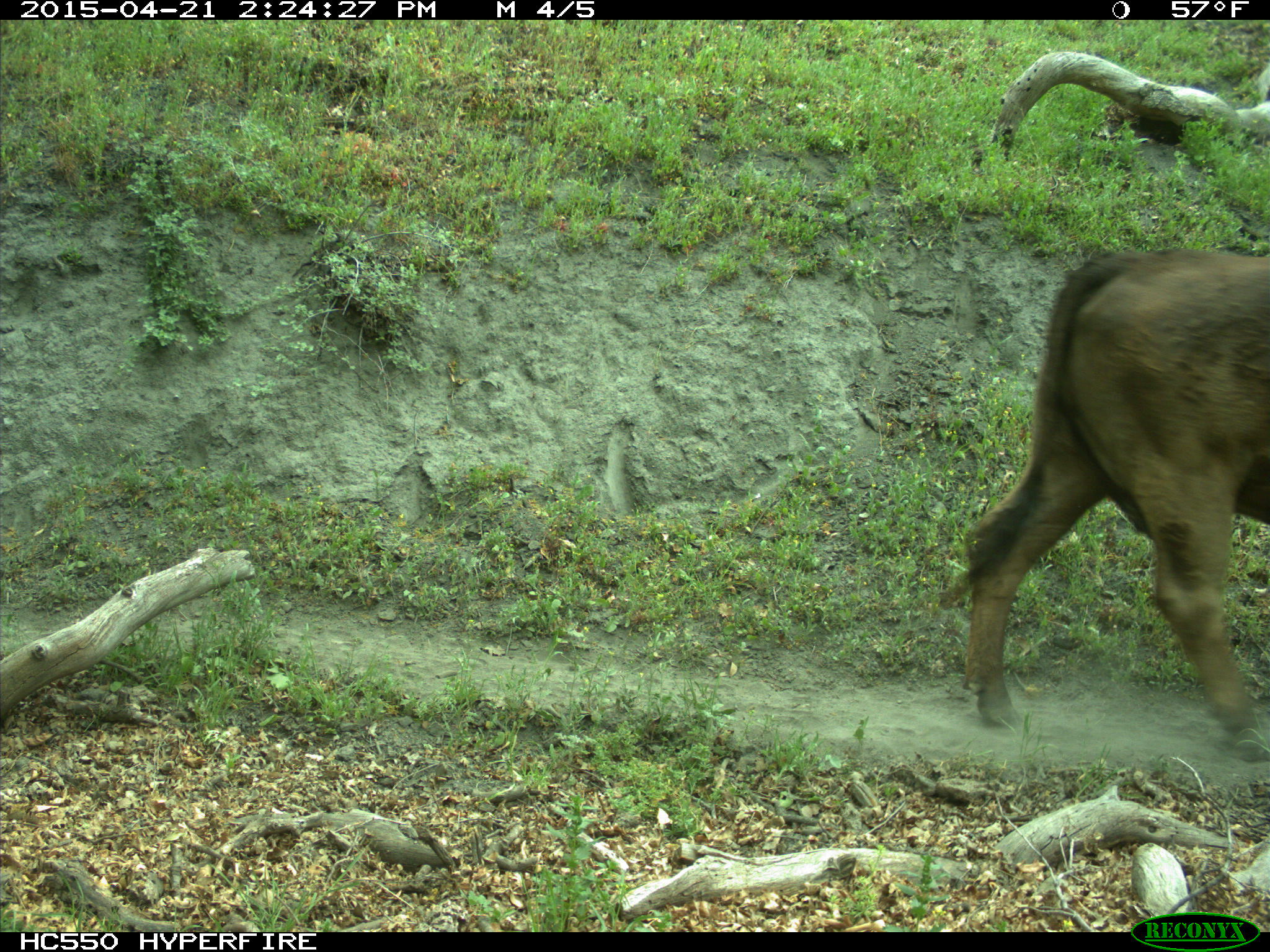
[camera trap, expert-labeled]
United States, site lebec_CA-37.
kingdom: Animalia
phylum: Chordata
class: Mammalia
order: Artiodactyla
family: Bovidae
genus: Bos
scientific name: Bos taurus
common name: domestic cow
Bos taurus (domestic cow).